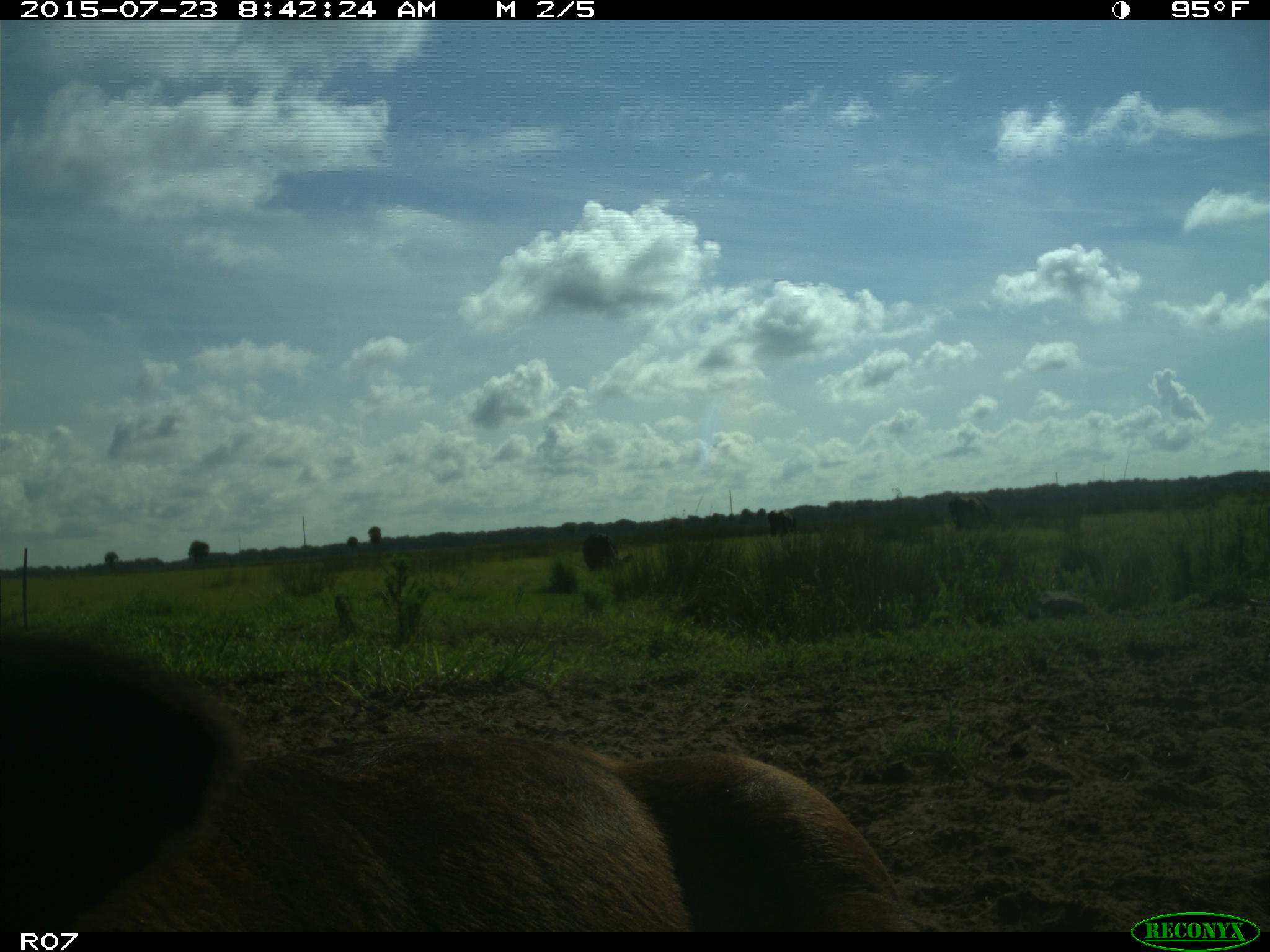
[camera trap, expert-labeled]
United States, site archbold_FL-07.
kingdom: Animalia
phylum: Chordata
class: Mammalia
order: Artiodactyla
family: Bovidae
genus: Bos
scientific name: Bos taurus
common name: domestic cow